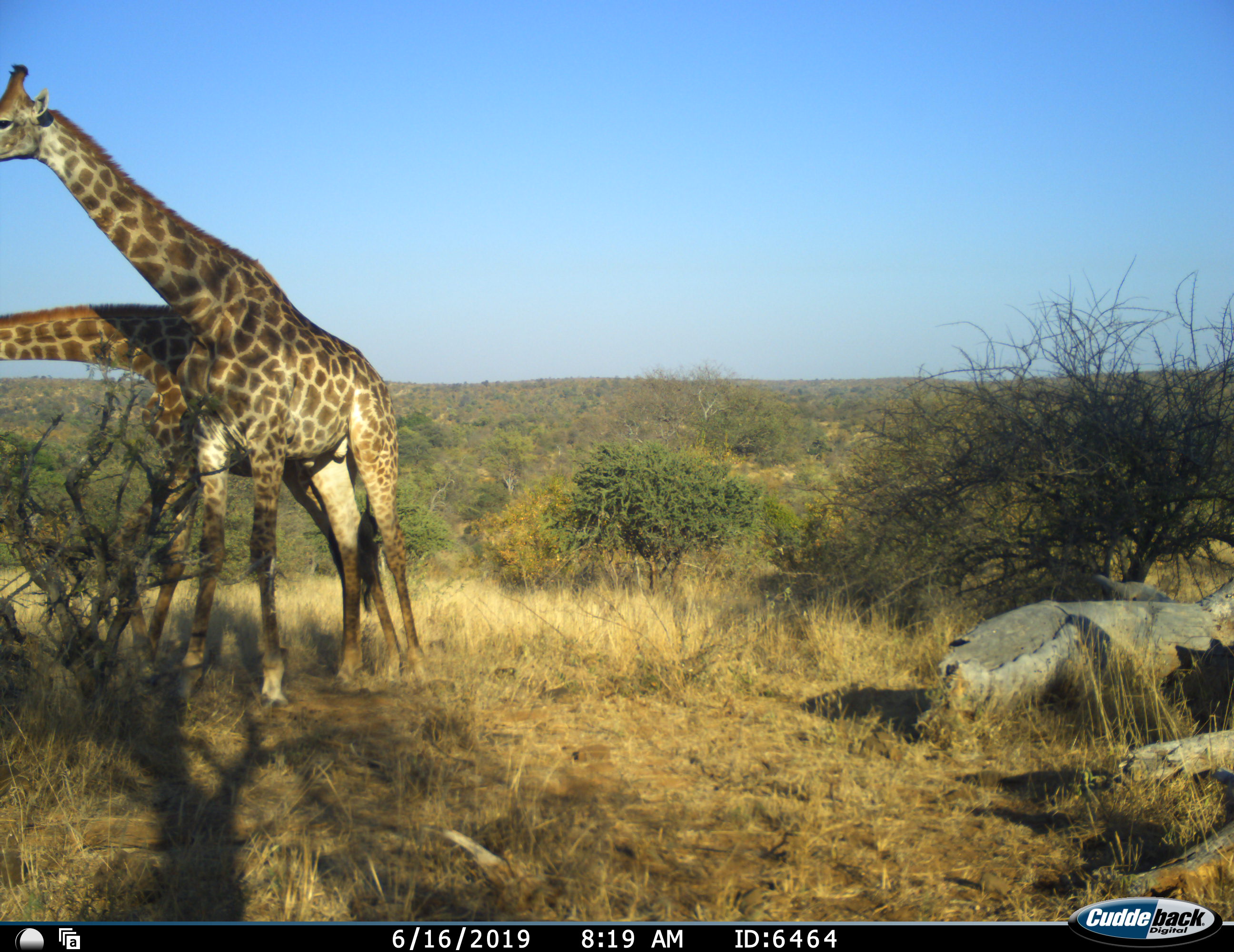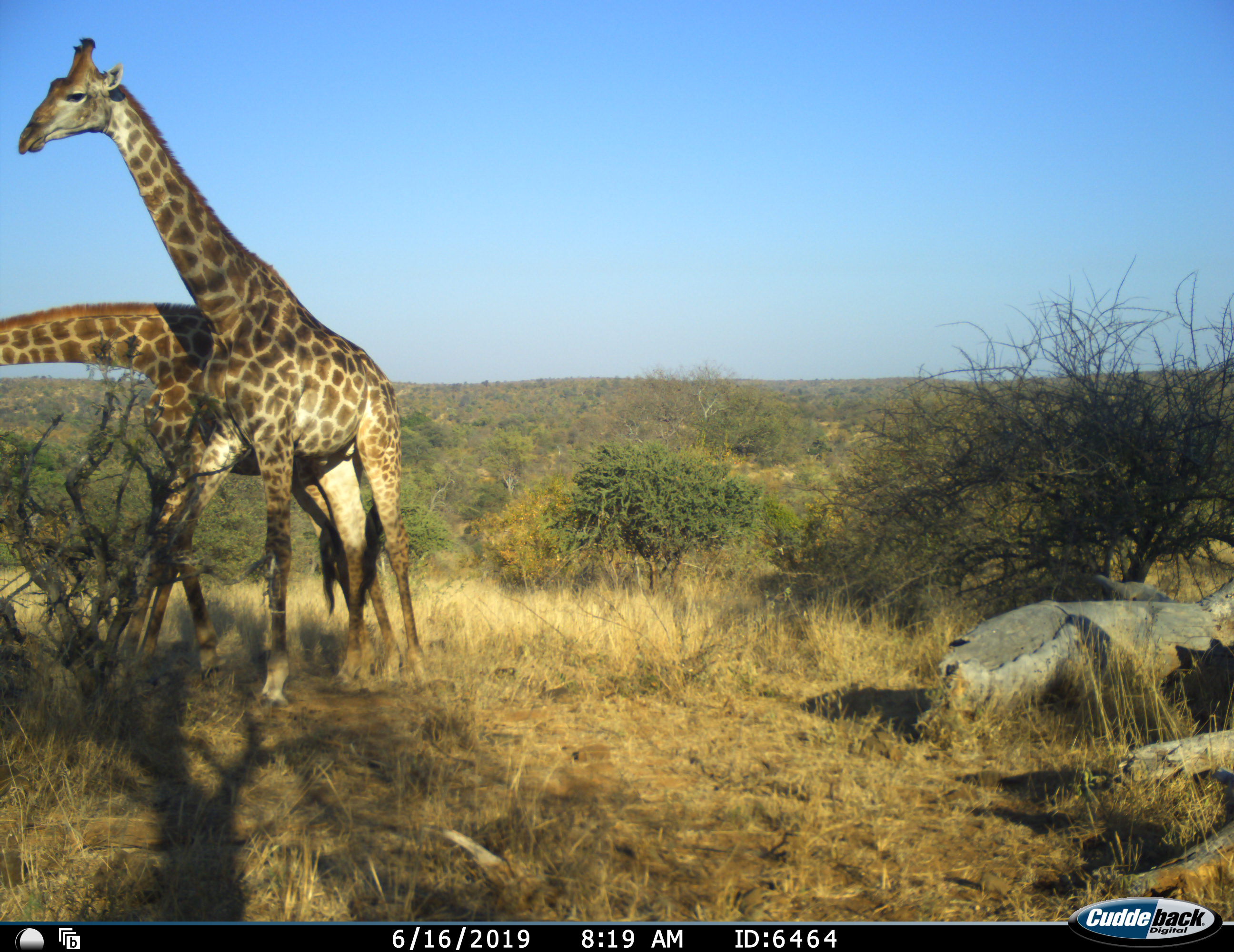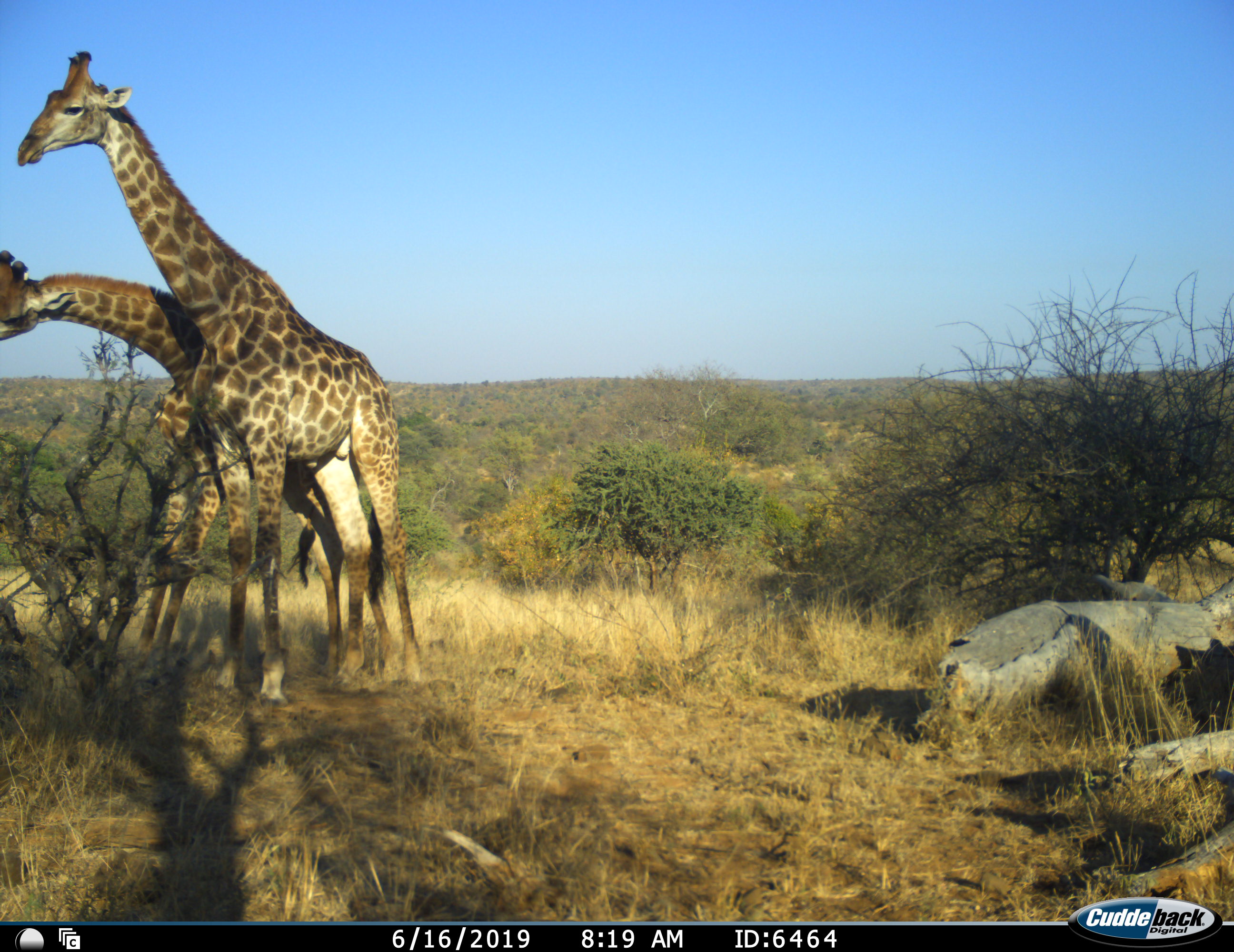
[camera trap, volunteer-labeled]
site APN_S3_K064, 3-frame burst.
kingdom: Animalia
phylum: Chordata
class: Mammalia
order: Artiodactyla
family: Giraffidae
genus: Giraffa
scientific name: Giraffa camelopardalis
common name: giraffe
Giraffe (Giraffa camelopardalis), count 2. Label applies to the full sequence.